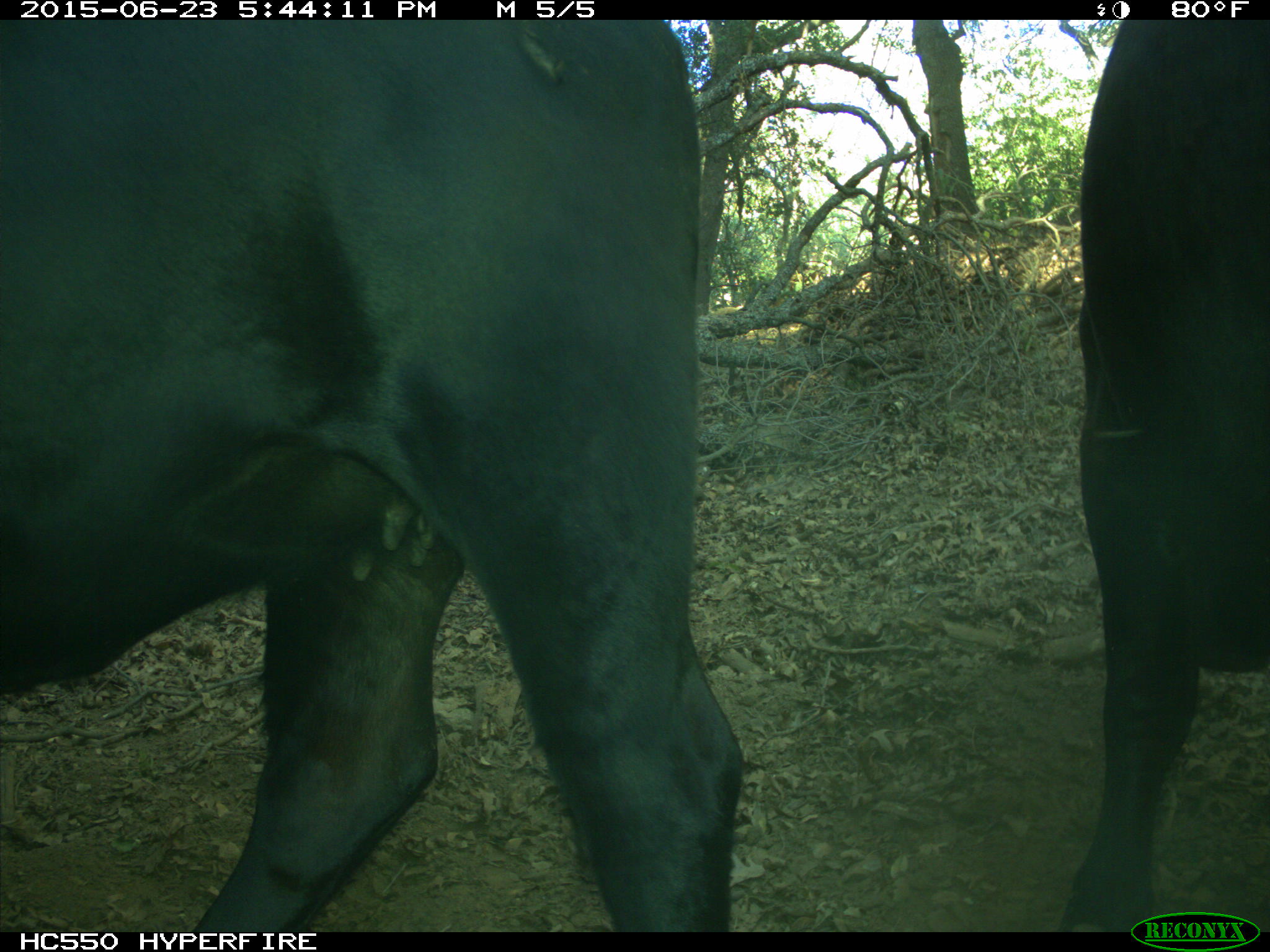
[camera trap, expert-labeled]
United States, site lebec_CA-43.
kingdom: Animalia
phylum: Chordata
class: Mammalia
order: Artiodactyla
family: Bovidae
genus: Bos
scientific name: Bos taurus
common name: domestic cow